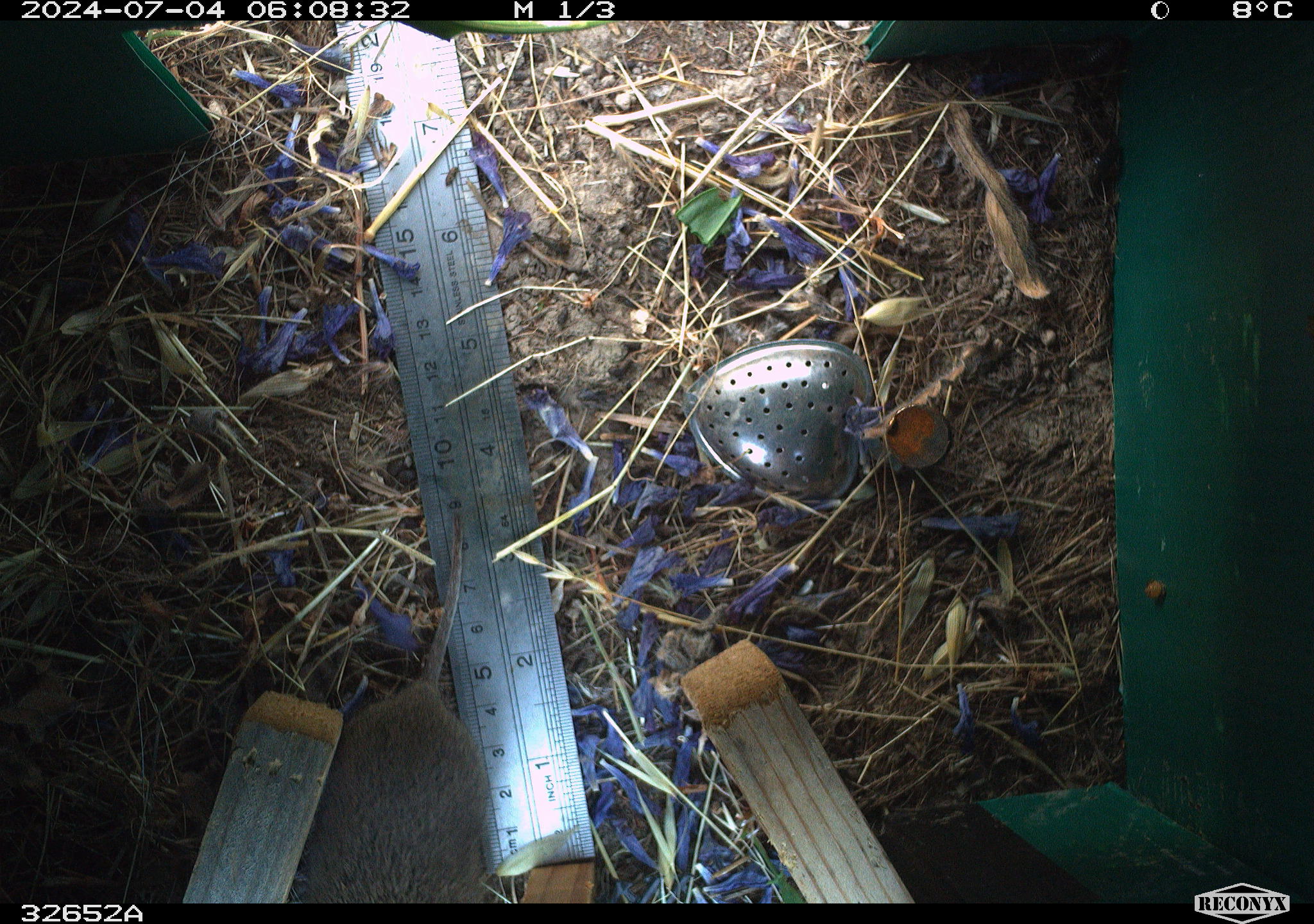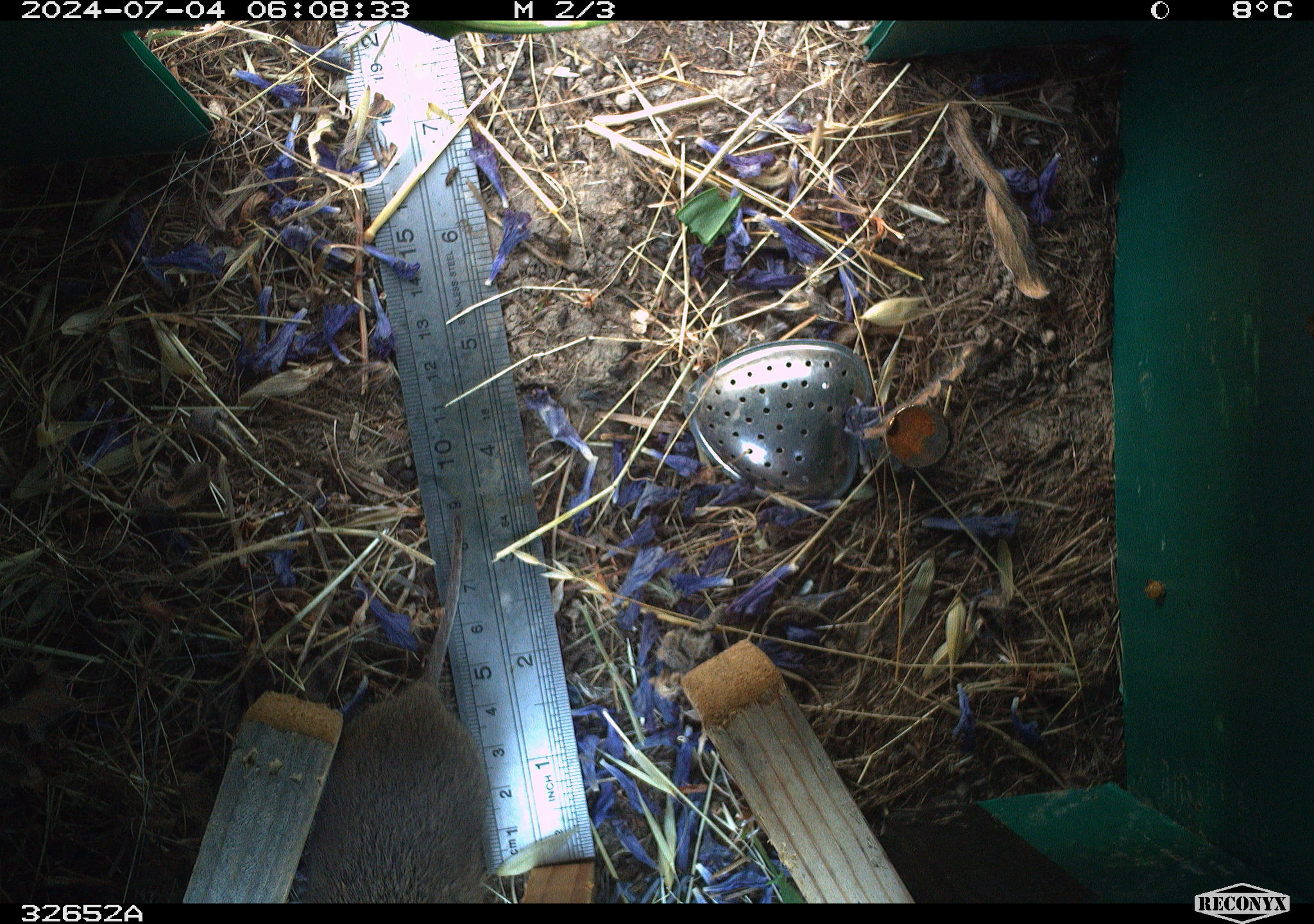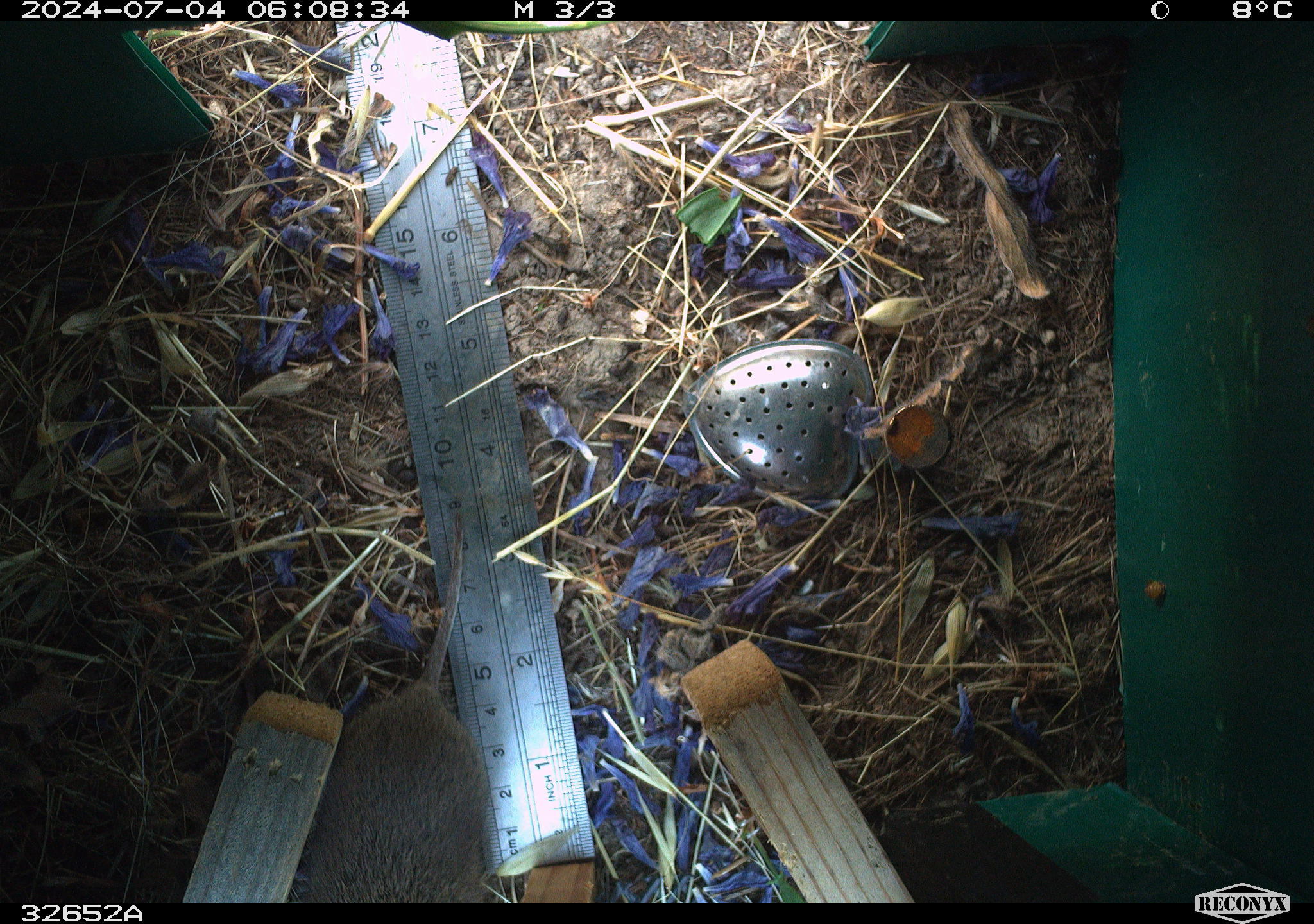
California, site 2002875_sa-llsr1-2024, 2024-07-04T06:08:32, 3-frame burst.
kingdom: Animalia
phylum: Chordata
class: Mammalia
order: Rodentia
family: Cricetidae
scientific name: Arvicolinae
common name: voles, lemmings, and muskrats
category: arvicolinae subfamily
Arvicolinae subfamily (voles, lemmings, and muskrats) (Arvicolinae).